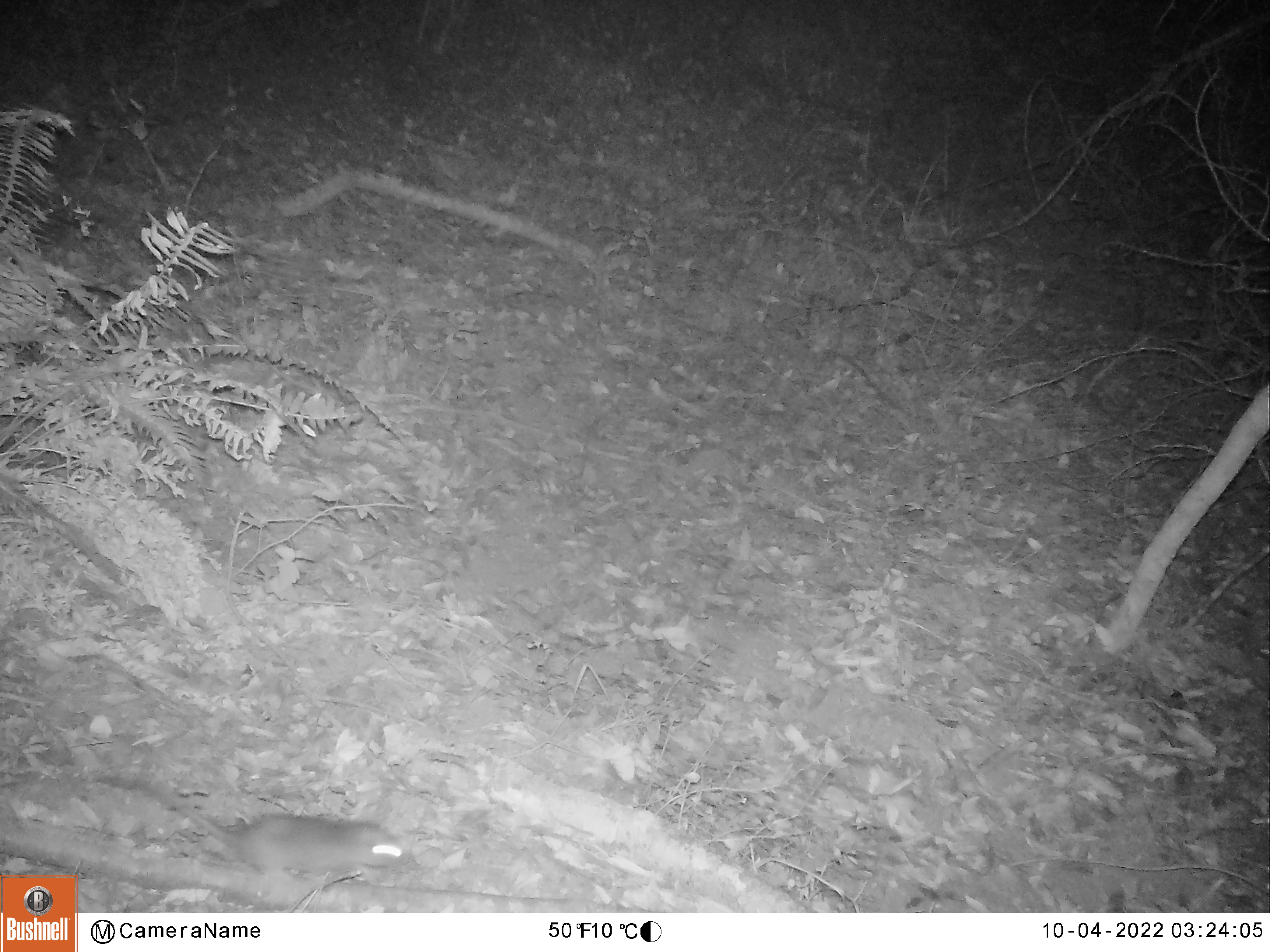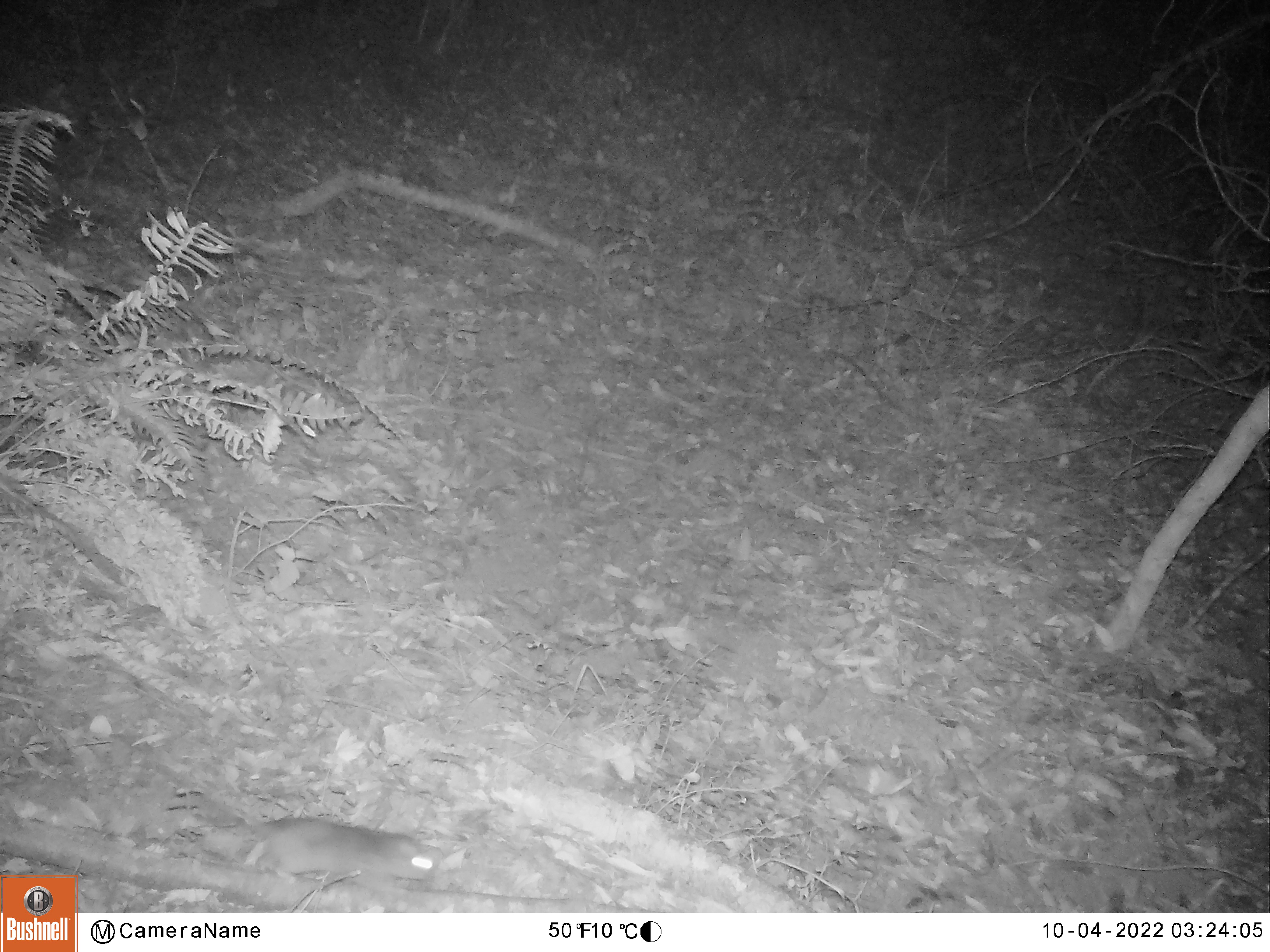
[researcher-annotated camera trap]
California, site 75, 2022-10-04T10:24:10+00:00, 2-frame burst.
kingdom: Animalia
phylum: Chordata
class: Mammalia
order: Rodentia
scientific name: Rodentia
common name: mouse or rat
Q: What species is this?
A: Mouse or rat (Rodentia).